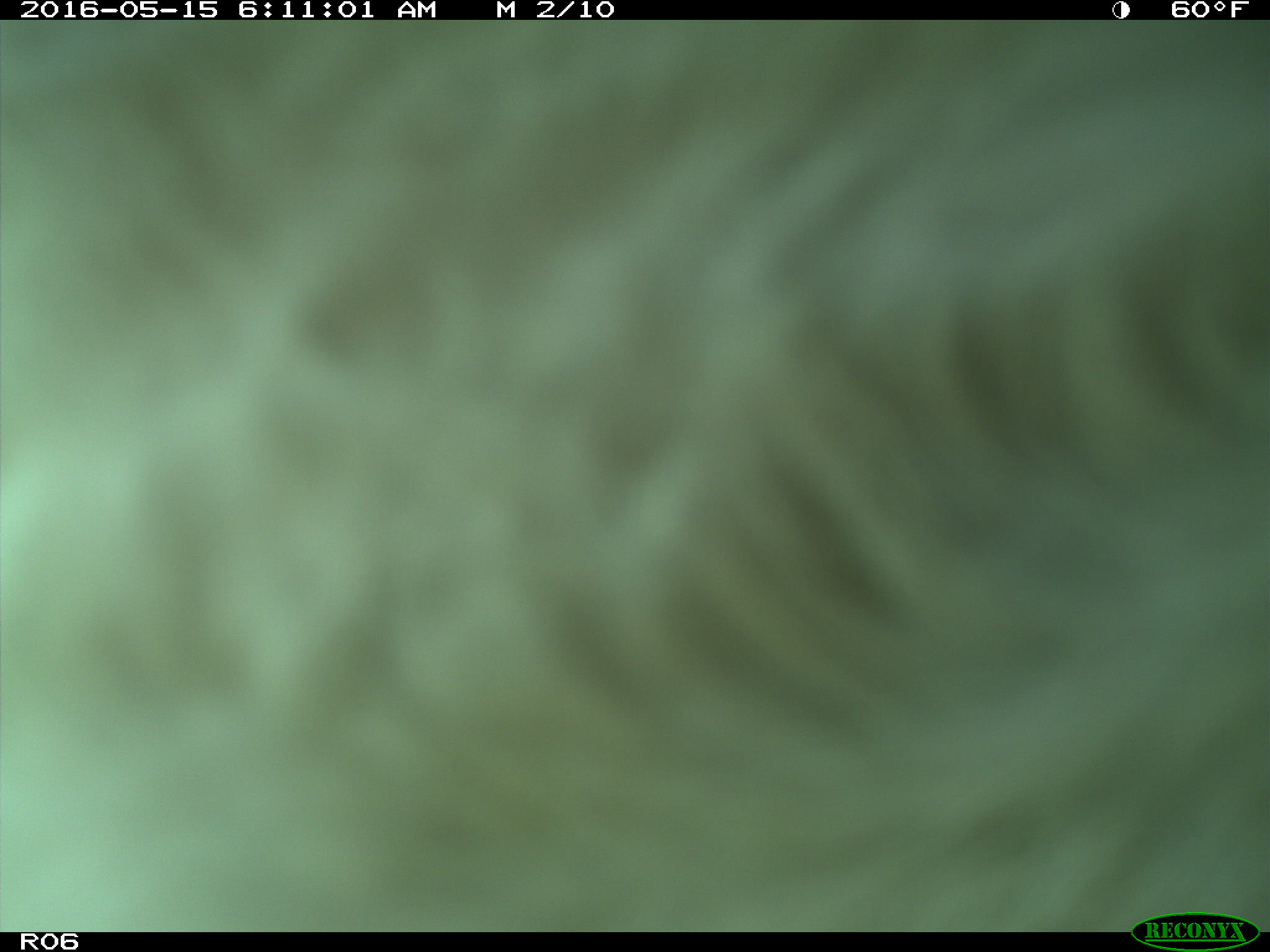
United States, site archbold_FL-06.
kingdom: Animalia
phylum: Chordata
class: Mammalia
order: Artiodactyla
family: Bovidae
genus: Bos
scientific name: Bos taurus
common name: domestic cow